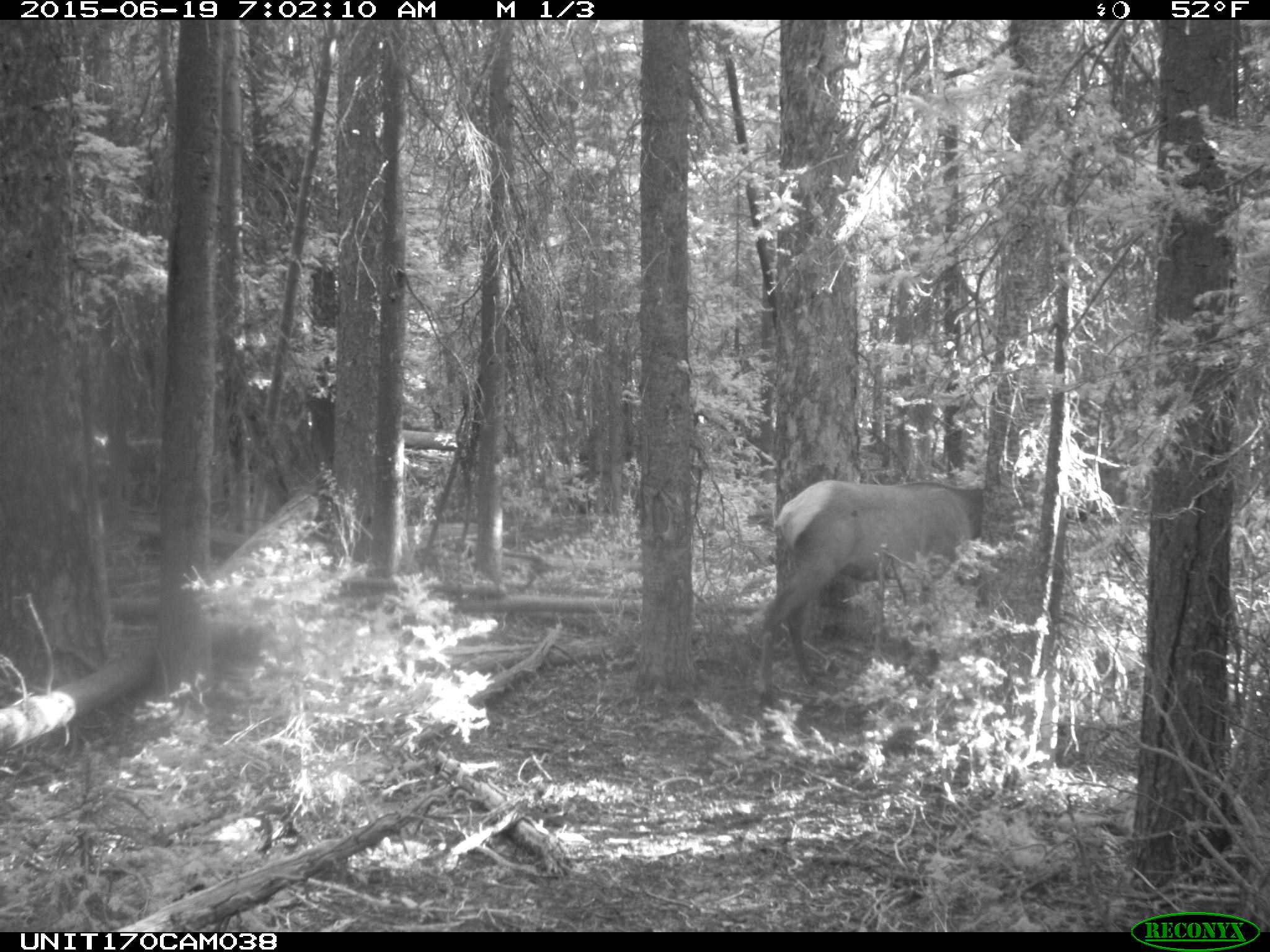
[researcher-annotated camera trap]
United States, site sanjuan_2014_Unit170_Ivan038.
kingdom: Animalia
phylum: Chordata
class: Mammalia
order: Artiodactyla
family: Cervidae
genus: Cervus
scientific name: Cervus elaphus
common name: red deer